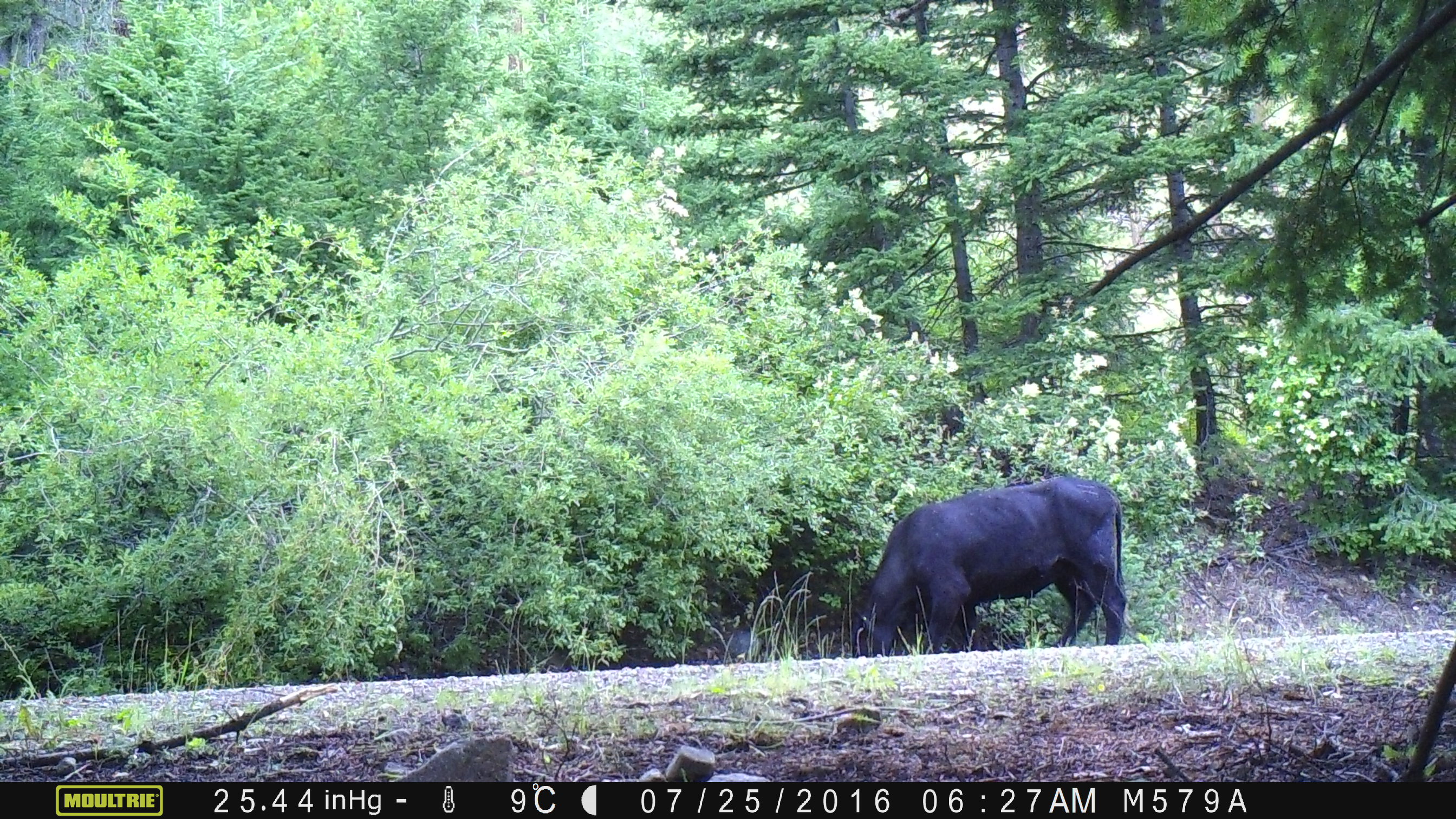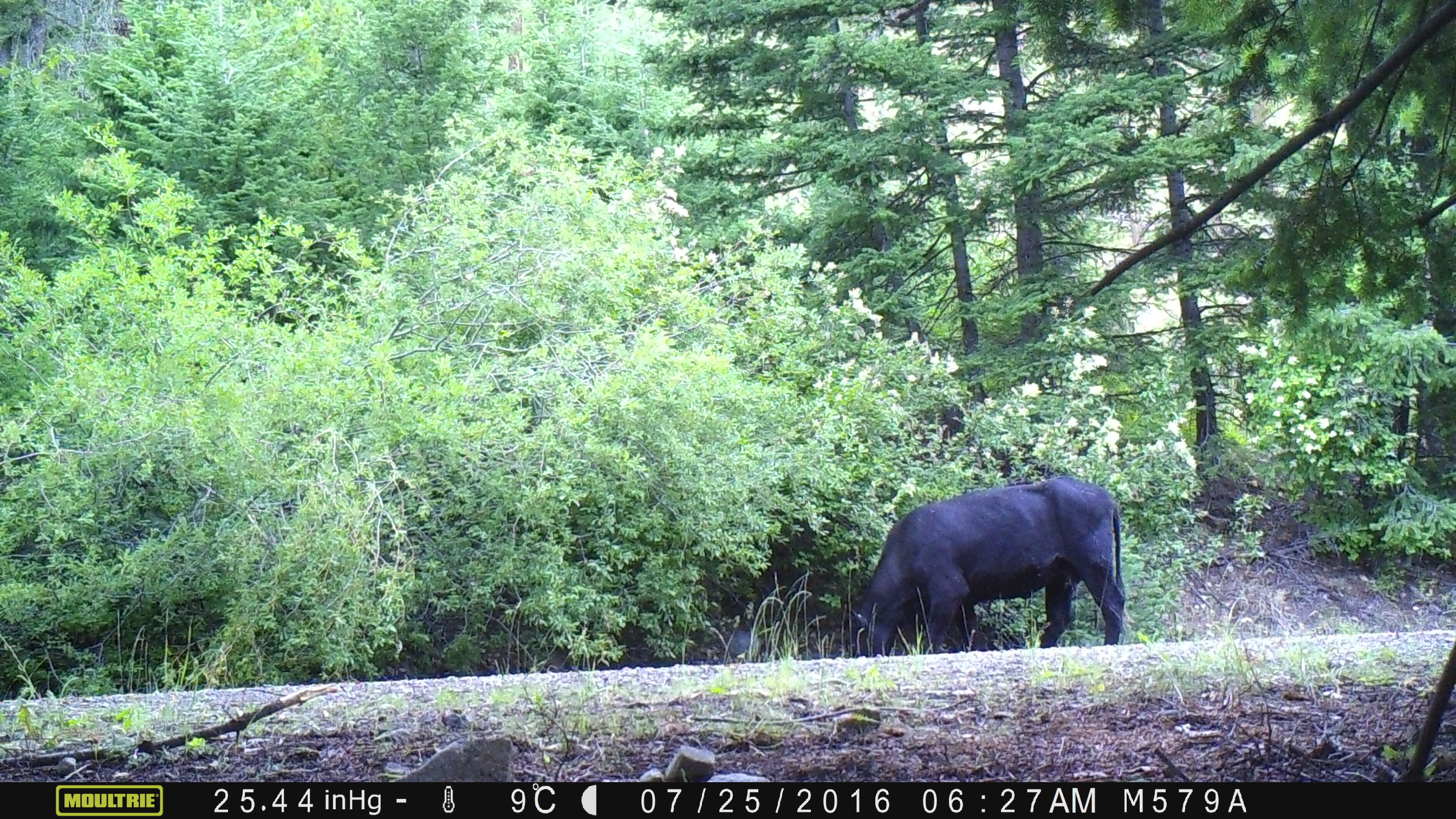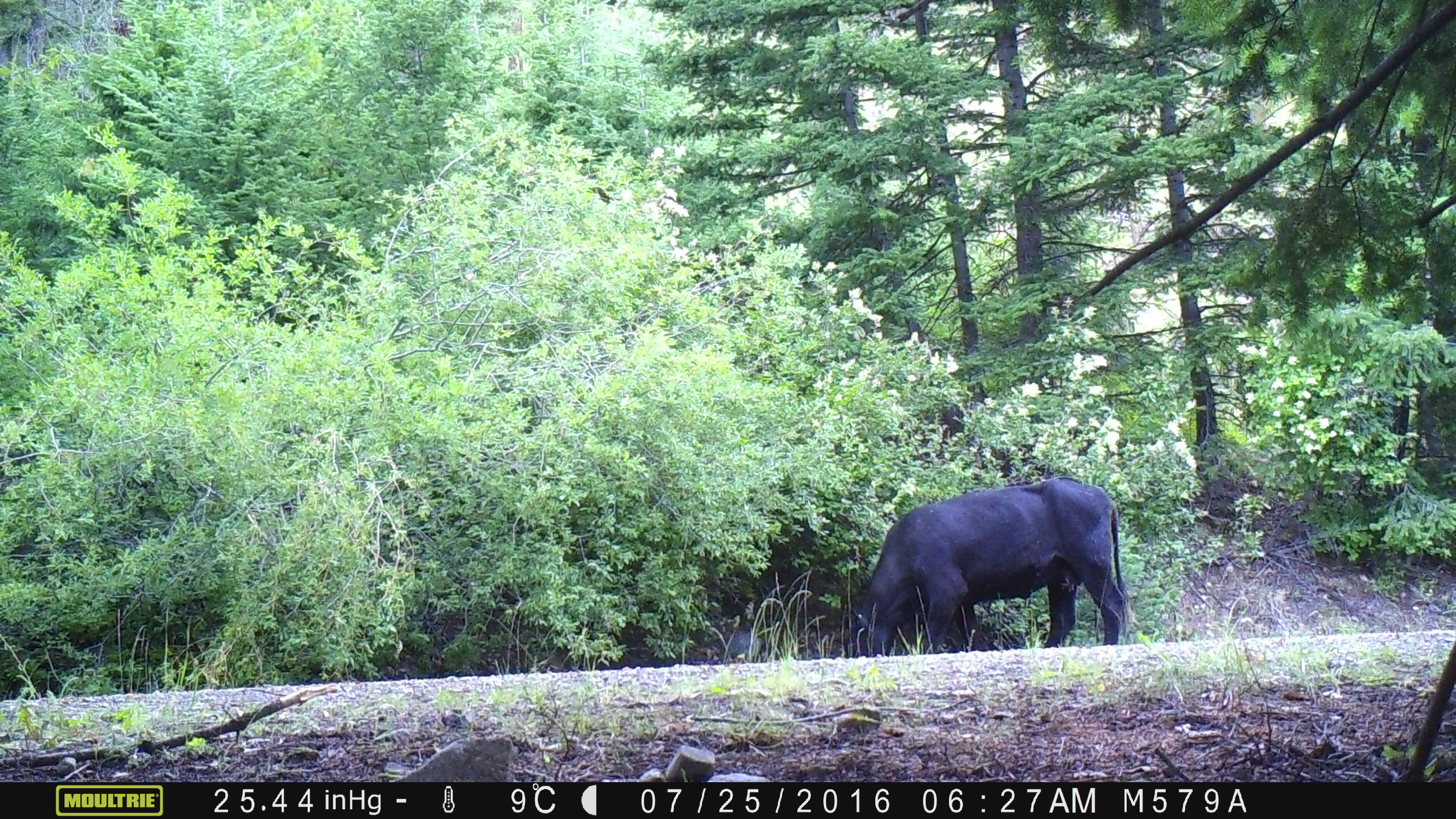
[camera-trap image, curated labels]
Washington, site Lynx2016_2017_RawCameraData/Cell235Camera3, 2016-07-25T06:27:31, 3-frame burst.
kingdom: Animalia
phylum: Chordata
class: Mammalia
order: Artiodactyla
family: Bovidae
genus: Bos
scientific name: Bos taurus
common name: domestic cattle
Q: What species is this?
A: Domestic cattle (Bos taurus).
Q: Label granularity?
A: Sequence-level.